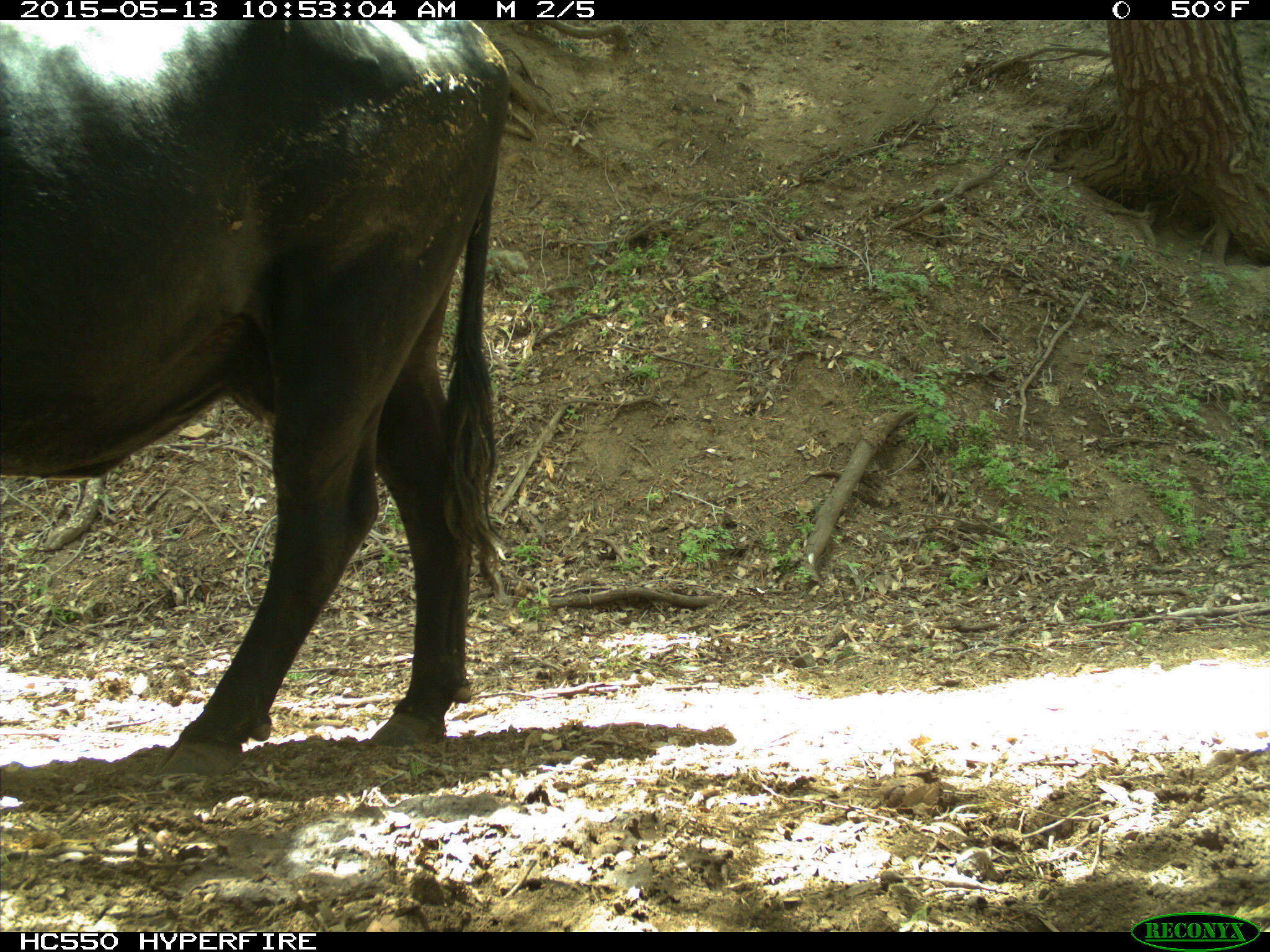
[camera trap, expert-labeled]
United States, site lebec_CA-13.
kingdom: Animalia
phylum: Chordata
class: Mammalia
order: Artiodactyla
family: Bovidae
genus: Bos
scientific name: Bos taurus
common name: domestic cow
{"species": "Bos taurus (domestic cow)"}